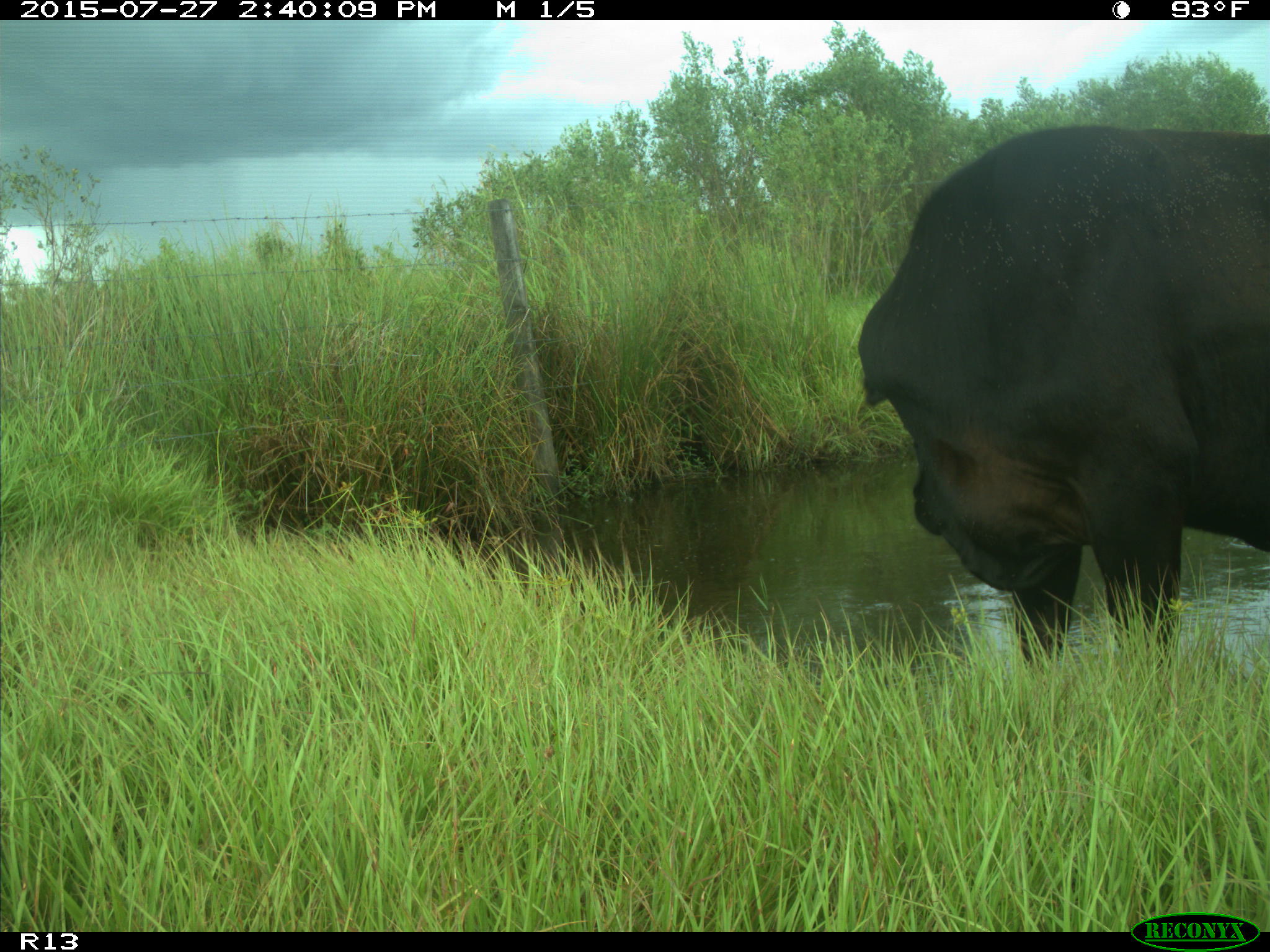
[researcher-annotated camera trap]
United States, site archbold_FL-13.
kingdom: Animalia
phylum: Chordata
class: Mammalia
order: Artiodactyla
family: Bovidae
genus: Bos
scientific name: Bos taurus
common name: domestic cow